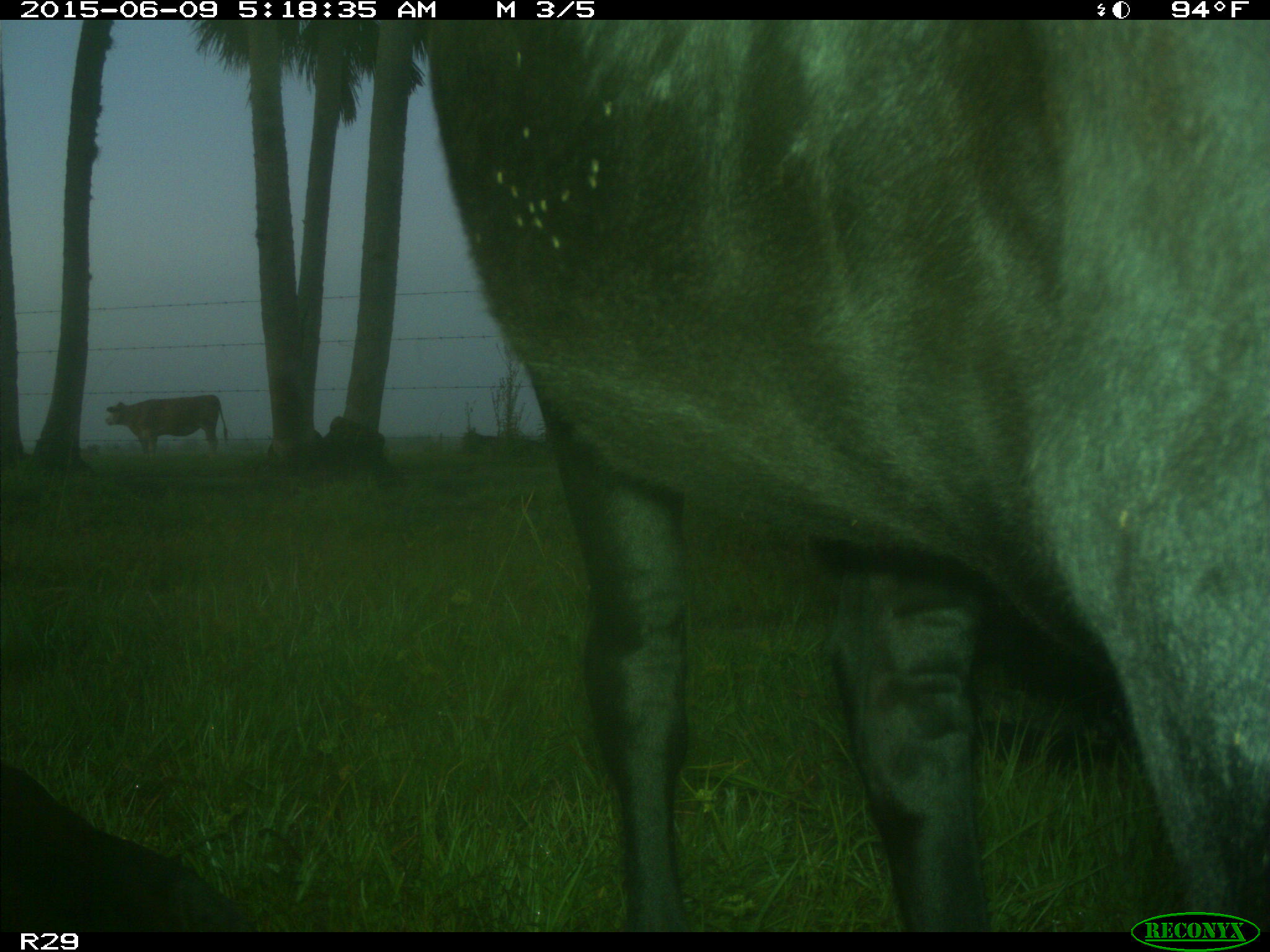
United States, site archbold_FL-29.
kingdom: Animalia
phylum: Chordata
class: Mammalia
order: Artiodactyla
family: Bovidae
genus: Bos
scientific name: Bos taurus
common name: domestic cow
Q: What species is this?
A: Bos taurus (domestic cow).